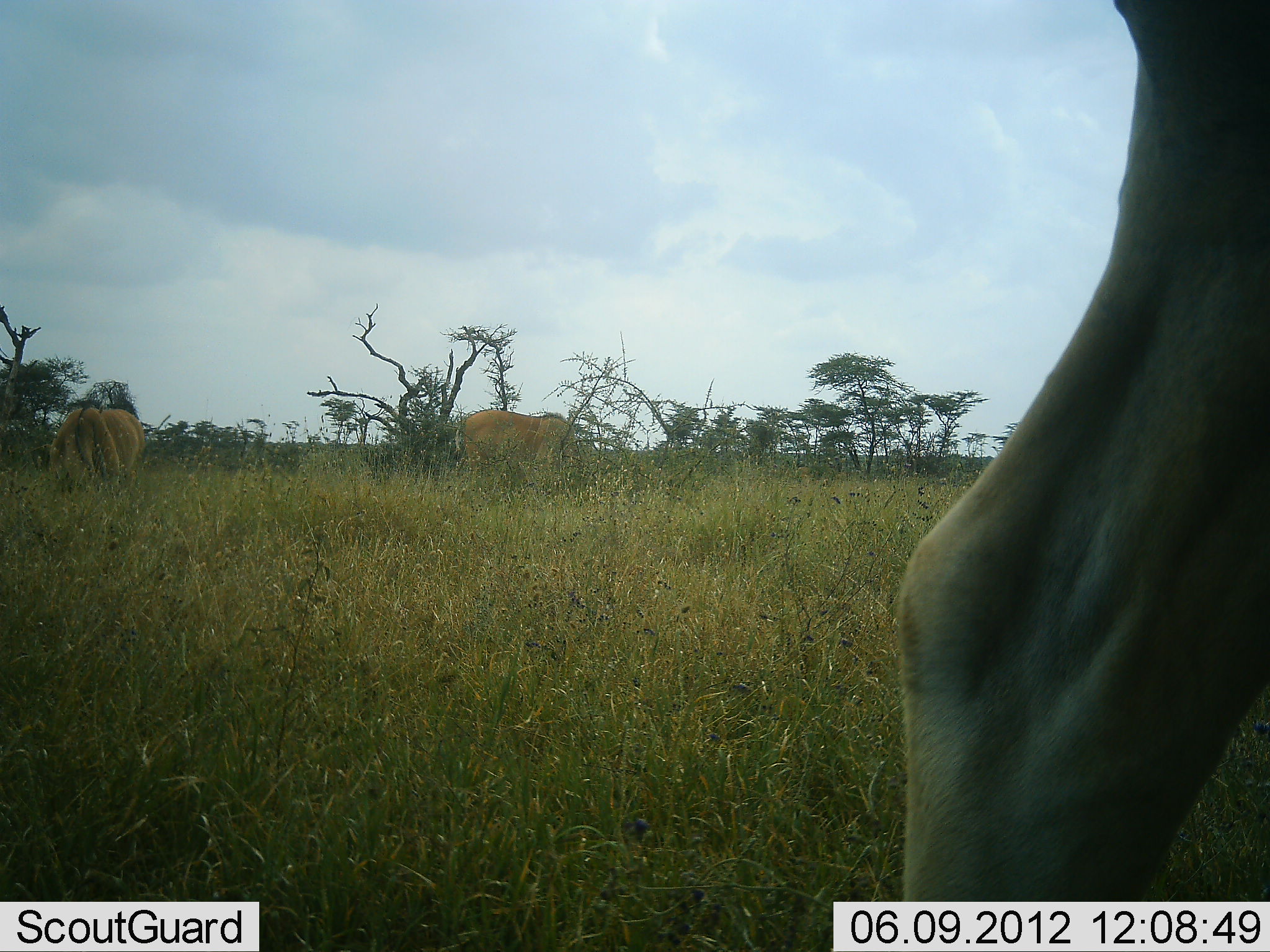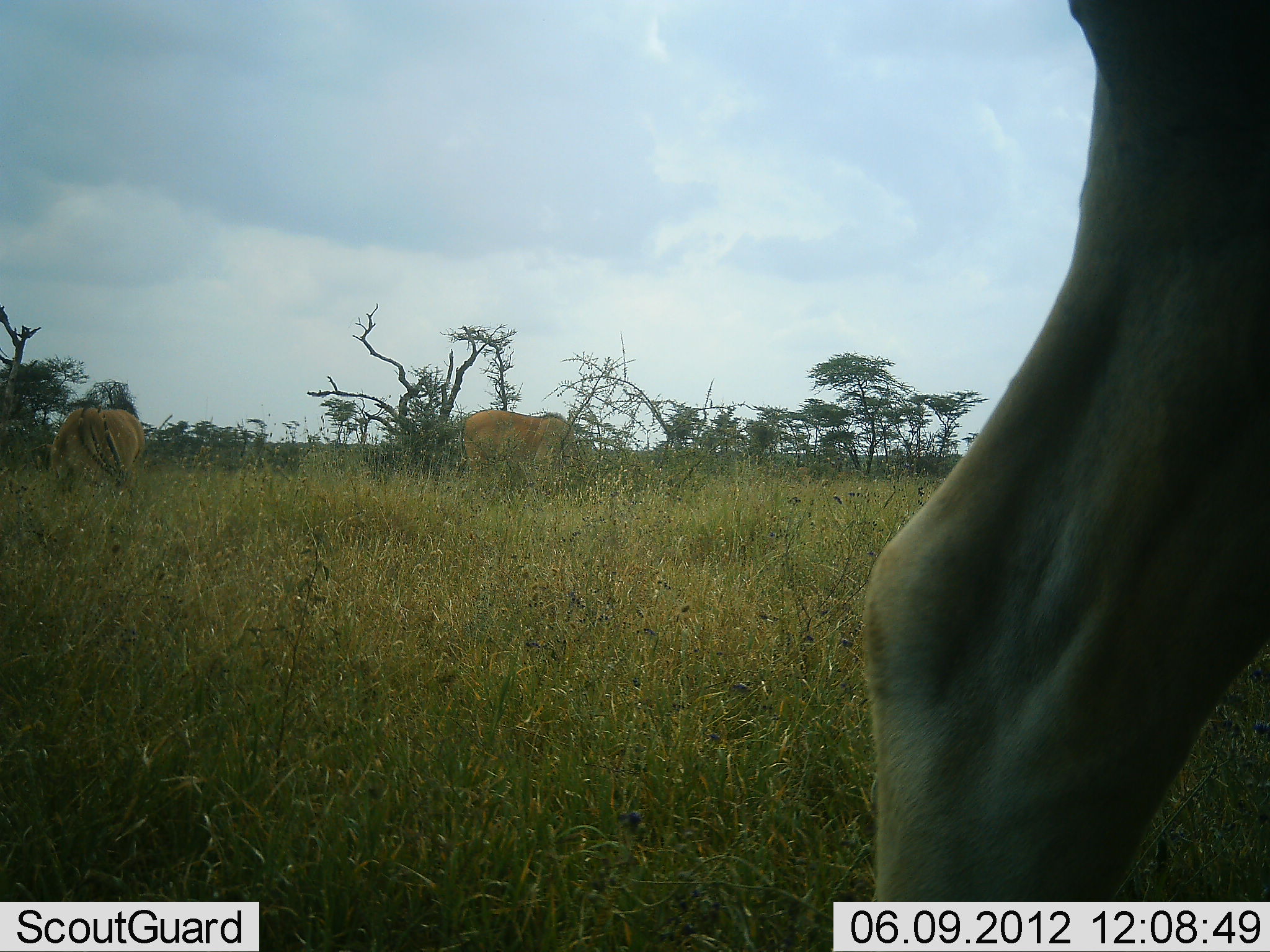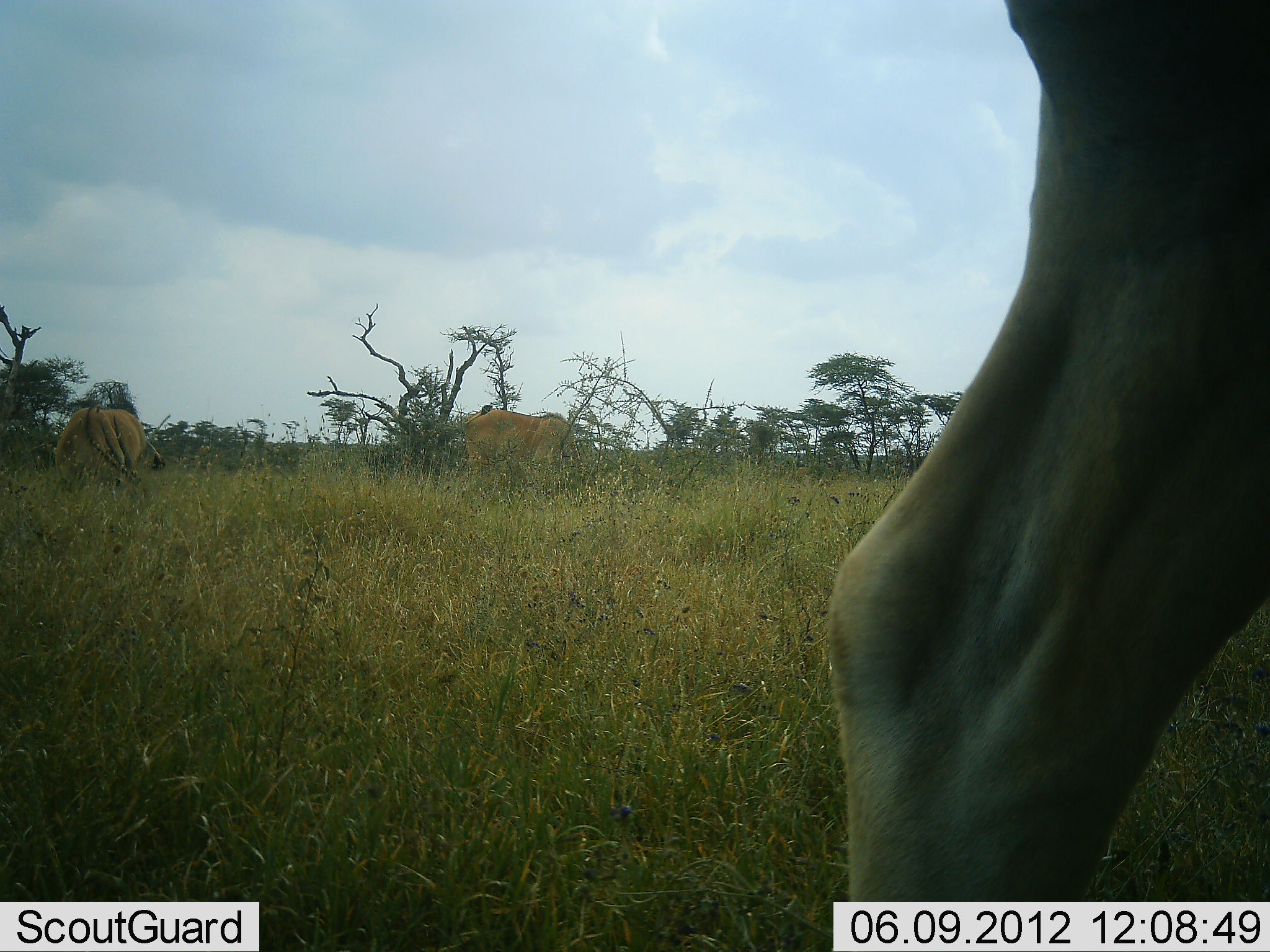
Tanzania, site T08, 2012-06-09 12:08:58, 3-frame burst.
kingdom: Animalia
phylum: Chordata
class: Mammalia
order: Artiodactyla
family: Bovidae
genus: Alcelaphus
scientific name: Alcelaphus buselaphus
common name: hartebeest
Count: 3.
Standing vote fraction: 67%.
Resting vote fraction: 0%.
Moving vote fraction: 0%.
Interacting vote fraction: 0%.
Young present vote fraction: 0%.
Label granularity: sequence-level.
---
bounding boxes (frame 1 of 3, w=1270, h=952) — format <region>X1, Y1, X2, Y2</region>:
animal: <region>888, 0, 1270, 952</region>; <region>463, 408, 588, 508</region>; <region>30, 407, 147, 496</region>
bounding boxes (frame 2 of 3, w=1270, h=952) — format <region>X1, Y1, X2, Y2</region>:
animal: <region>857, 0, 1270, 952</region>; <region>460, 408, 586, 508</region>; <region>30, 405, 147, 499</region>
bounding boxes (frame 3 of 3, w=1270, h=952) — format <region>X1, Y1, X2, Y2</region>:
animal: <region>824, 0, 1270, 951</region>; <region>461, 403, 588, 503</region>; <region>51, 404, 167, 496</region>